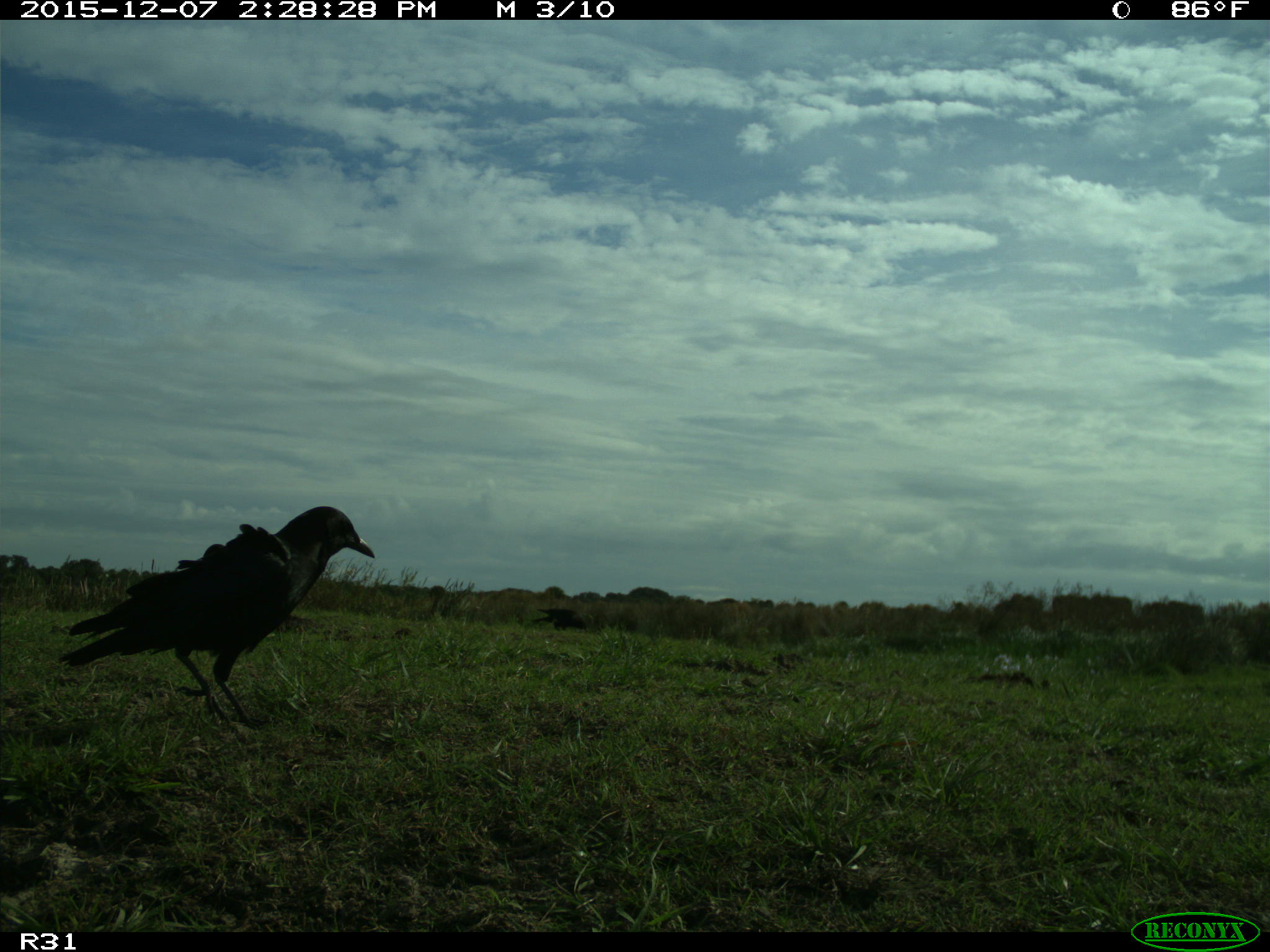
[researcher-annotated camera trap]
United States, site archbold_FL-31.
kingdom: Animalia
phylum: Chordata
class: Aves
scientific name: Aves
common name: birds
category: unidentified bird